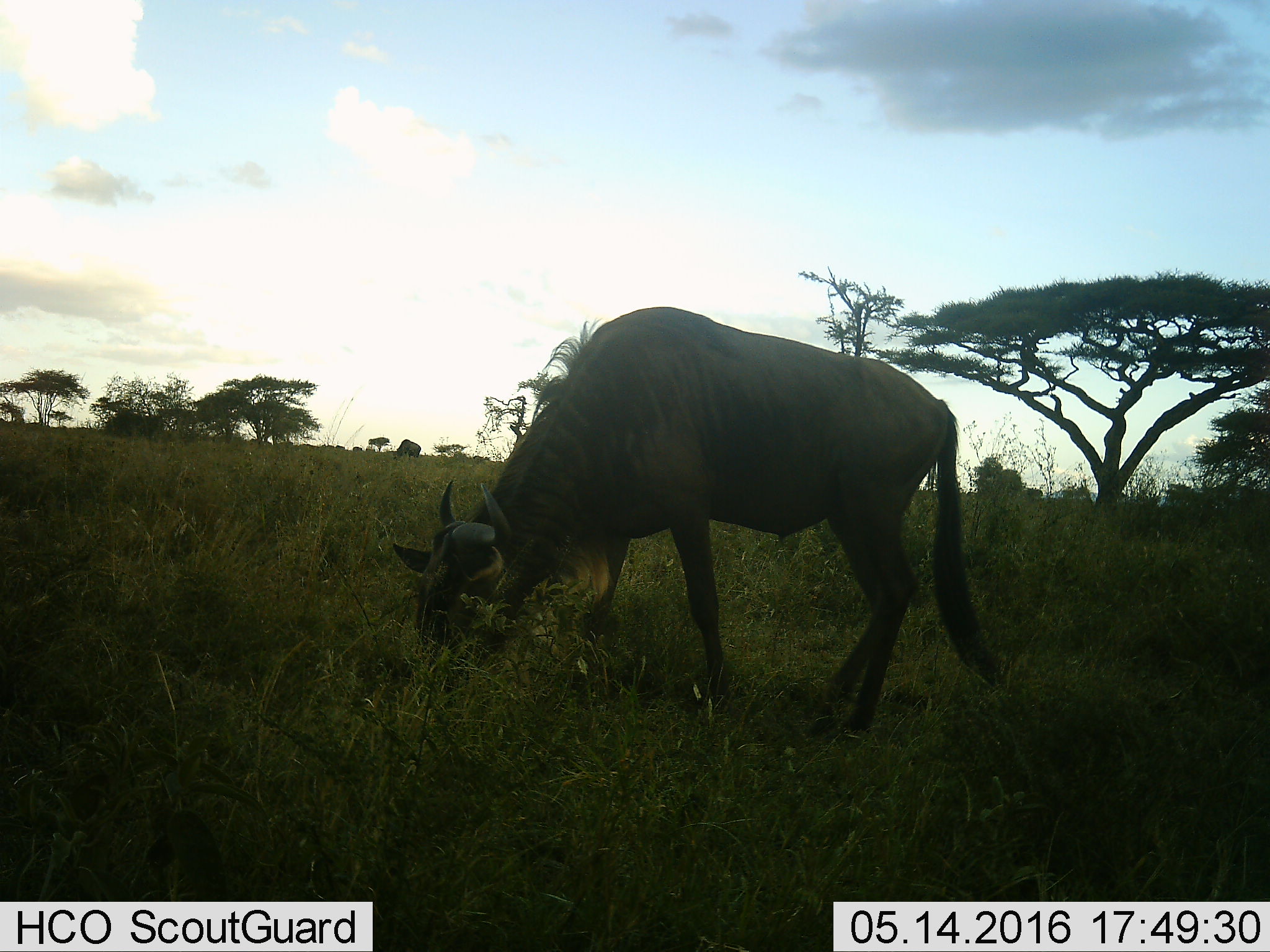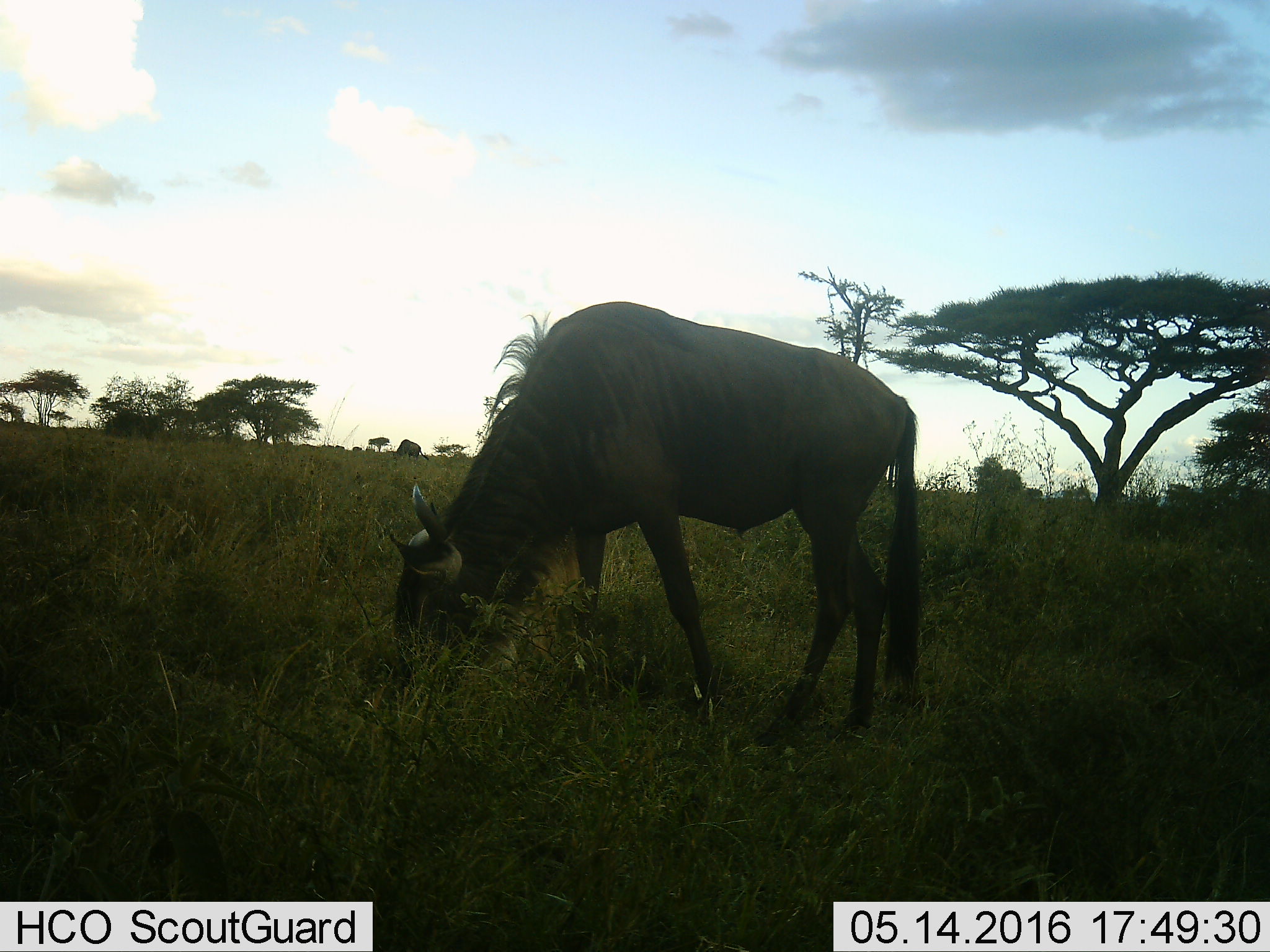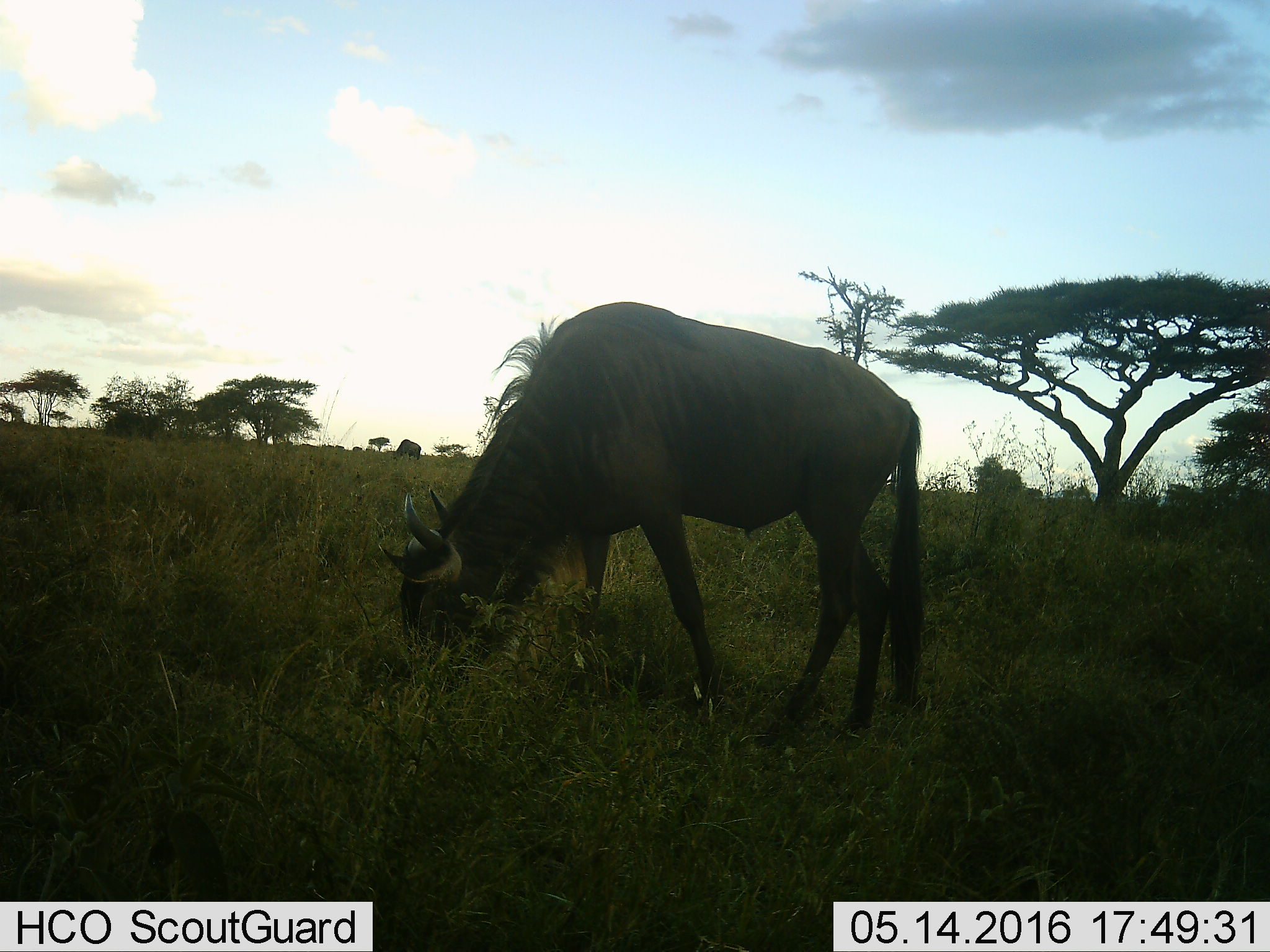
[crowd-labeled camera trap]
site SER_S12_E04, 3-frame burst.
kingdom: Animalia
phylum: Chordata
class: Mammalia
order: Artiodactyla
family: Bovidae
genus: Connochaetes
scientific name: Connochaetes taurinus taurinus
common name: blue wildebeest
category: wildebeestblue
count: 1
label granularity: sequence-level